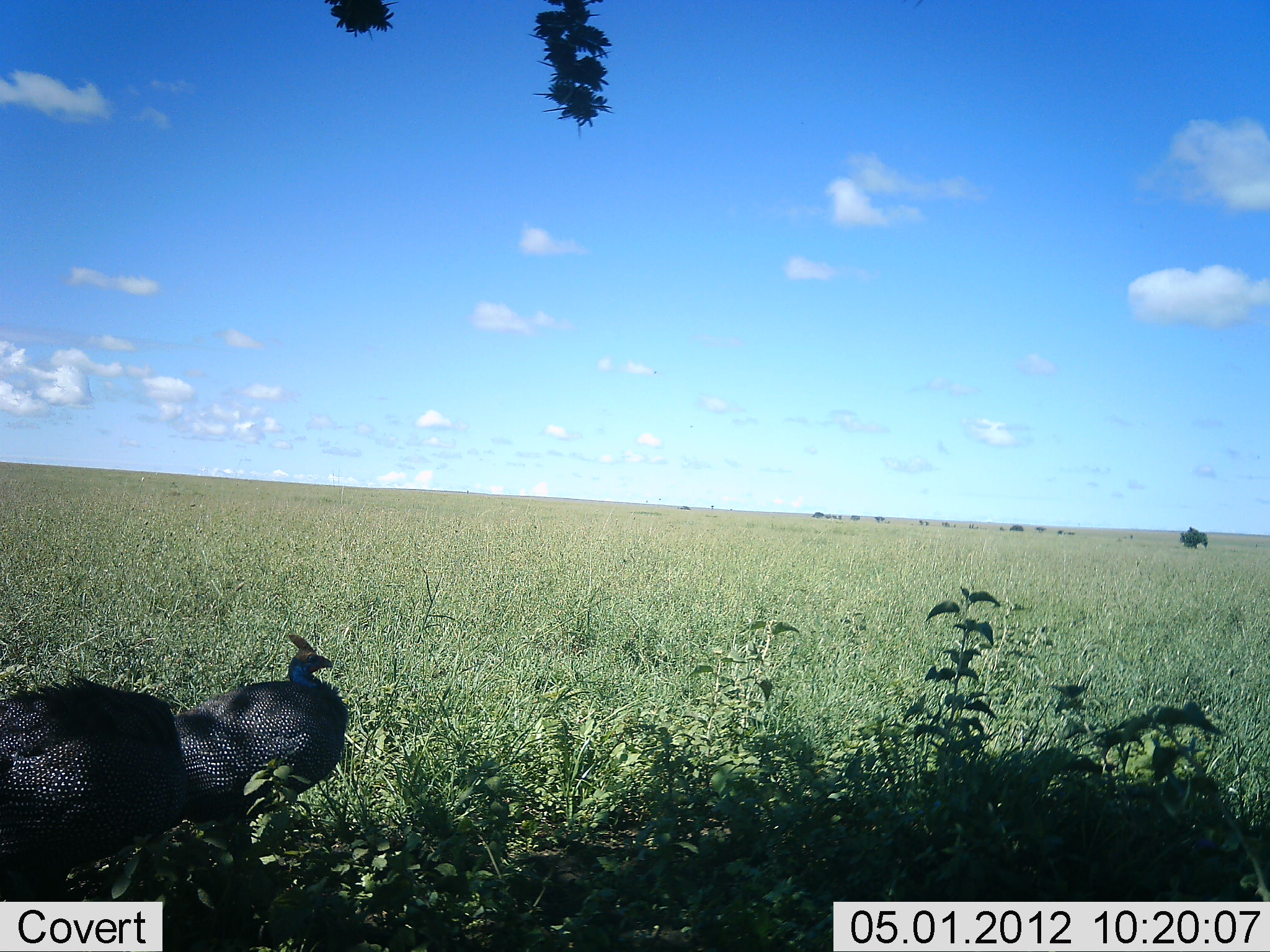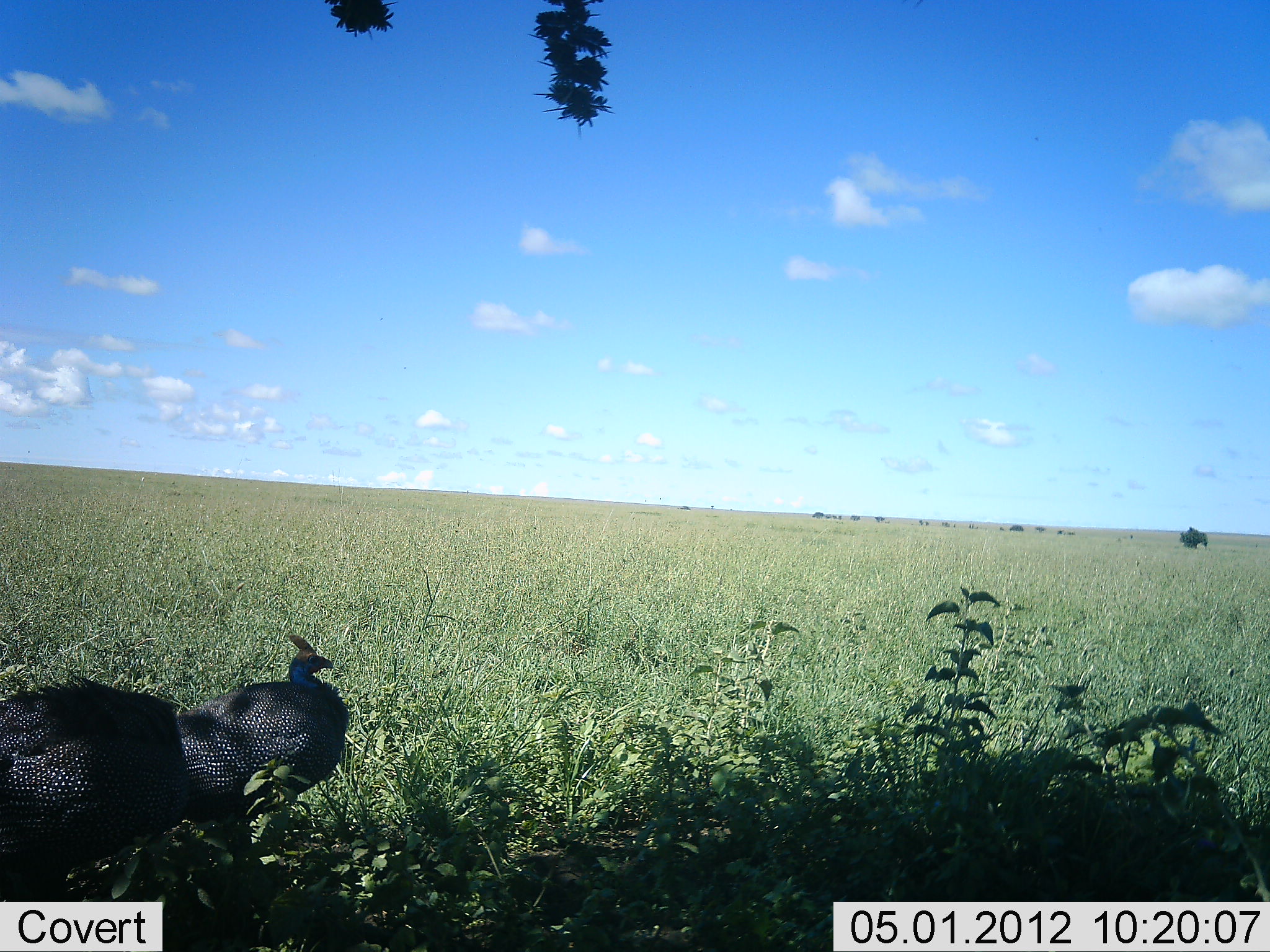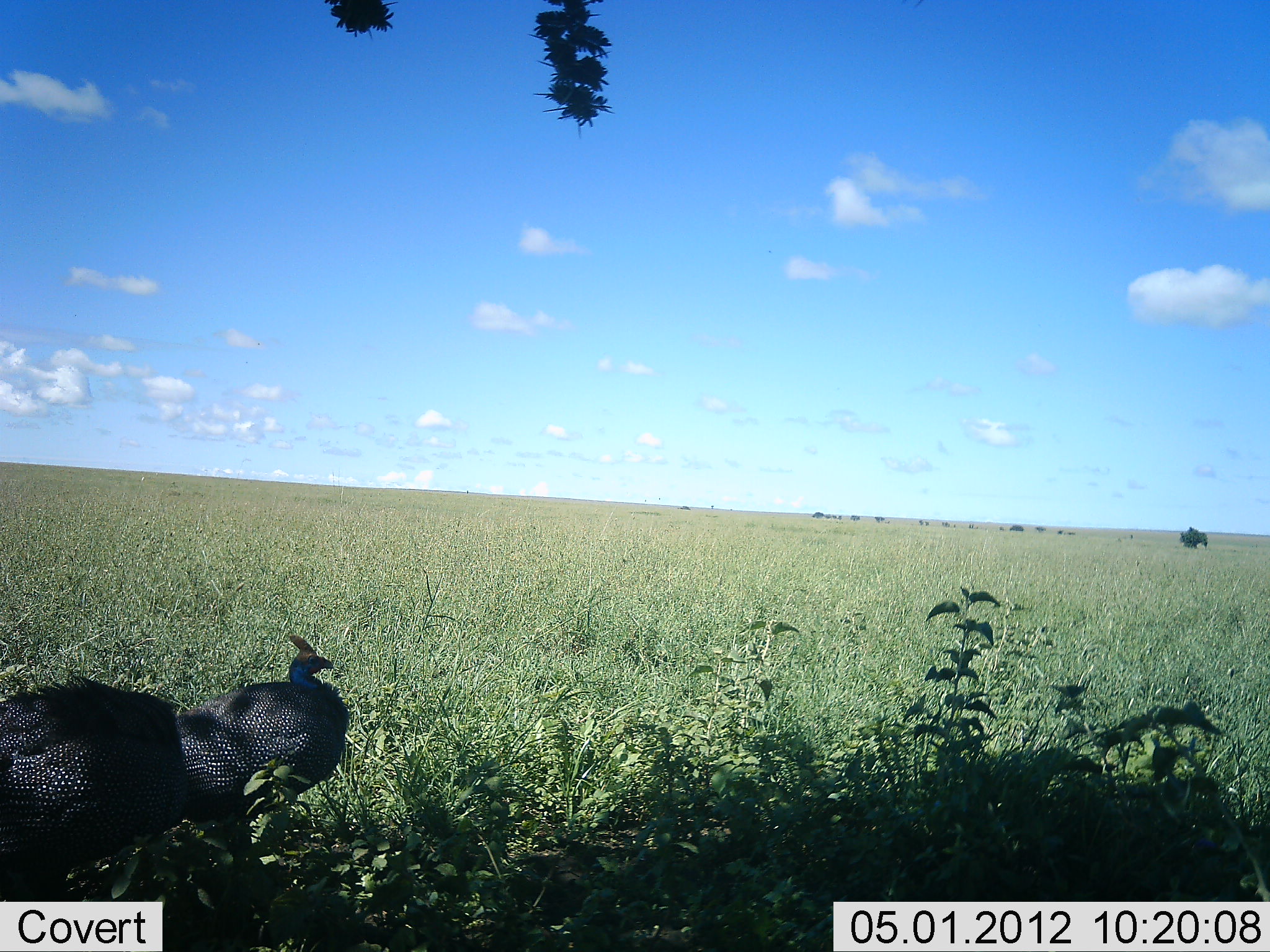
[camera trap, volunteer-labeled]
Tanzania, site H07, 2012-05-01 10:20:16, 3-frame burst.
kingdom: Animalia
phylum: Chordata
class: Aves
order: Galliformes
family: Numididae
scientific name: Numididae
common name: guinea fowl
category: guineafowl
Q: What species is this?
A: Guineafowl (guinea fowl) (Numididae).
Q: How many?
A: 2.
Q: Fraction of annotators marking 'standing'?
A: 88%.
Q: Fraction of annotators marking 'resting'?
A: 20%.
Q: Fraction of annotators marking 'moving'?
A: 0%.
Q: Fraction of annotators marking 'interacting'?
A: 0%.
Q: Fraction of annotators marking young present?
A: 0%.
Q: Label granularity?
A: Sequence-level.